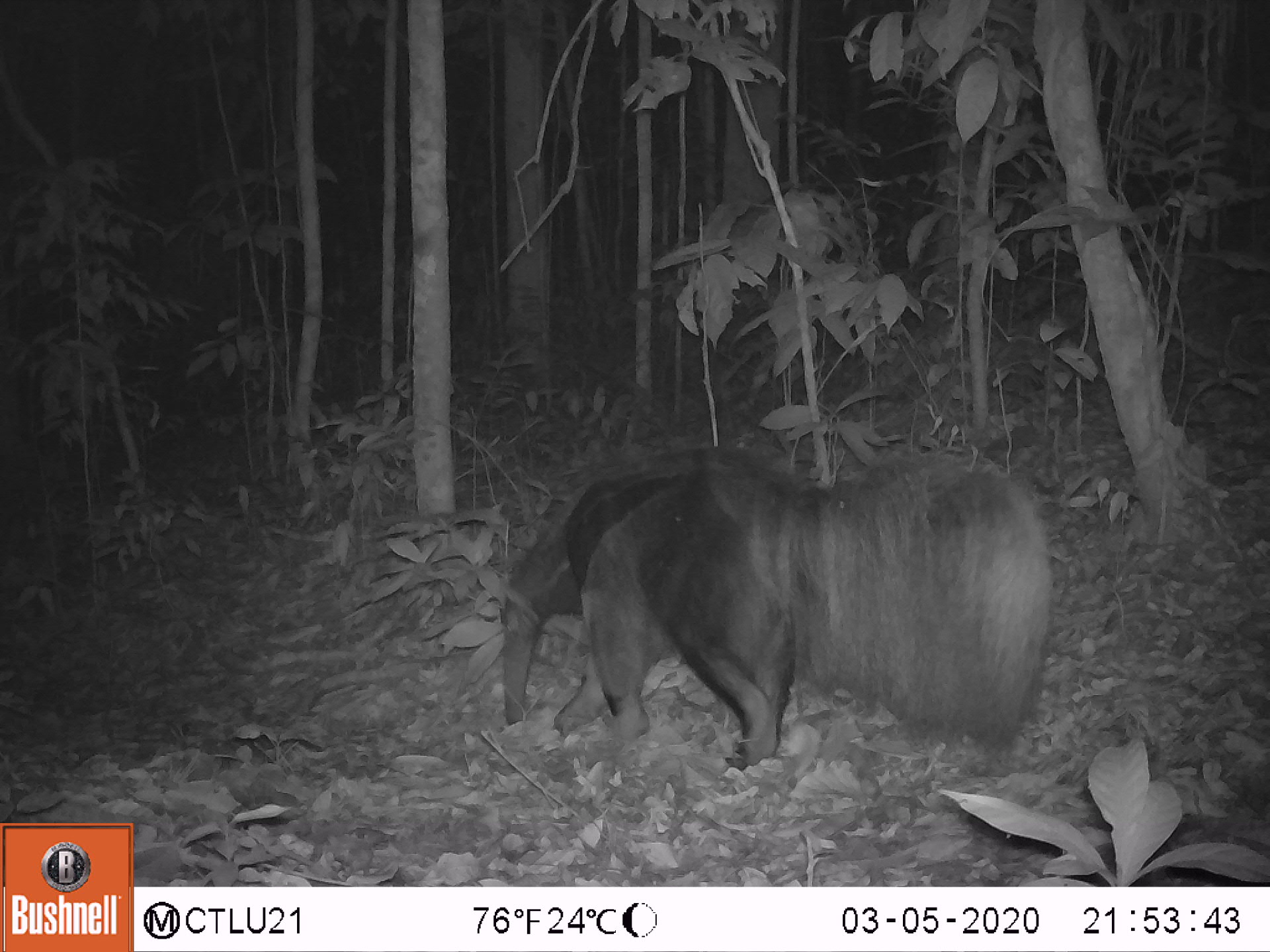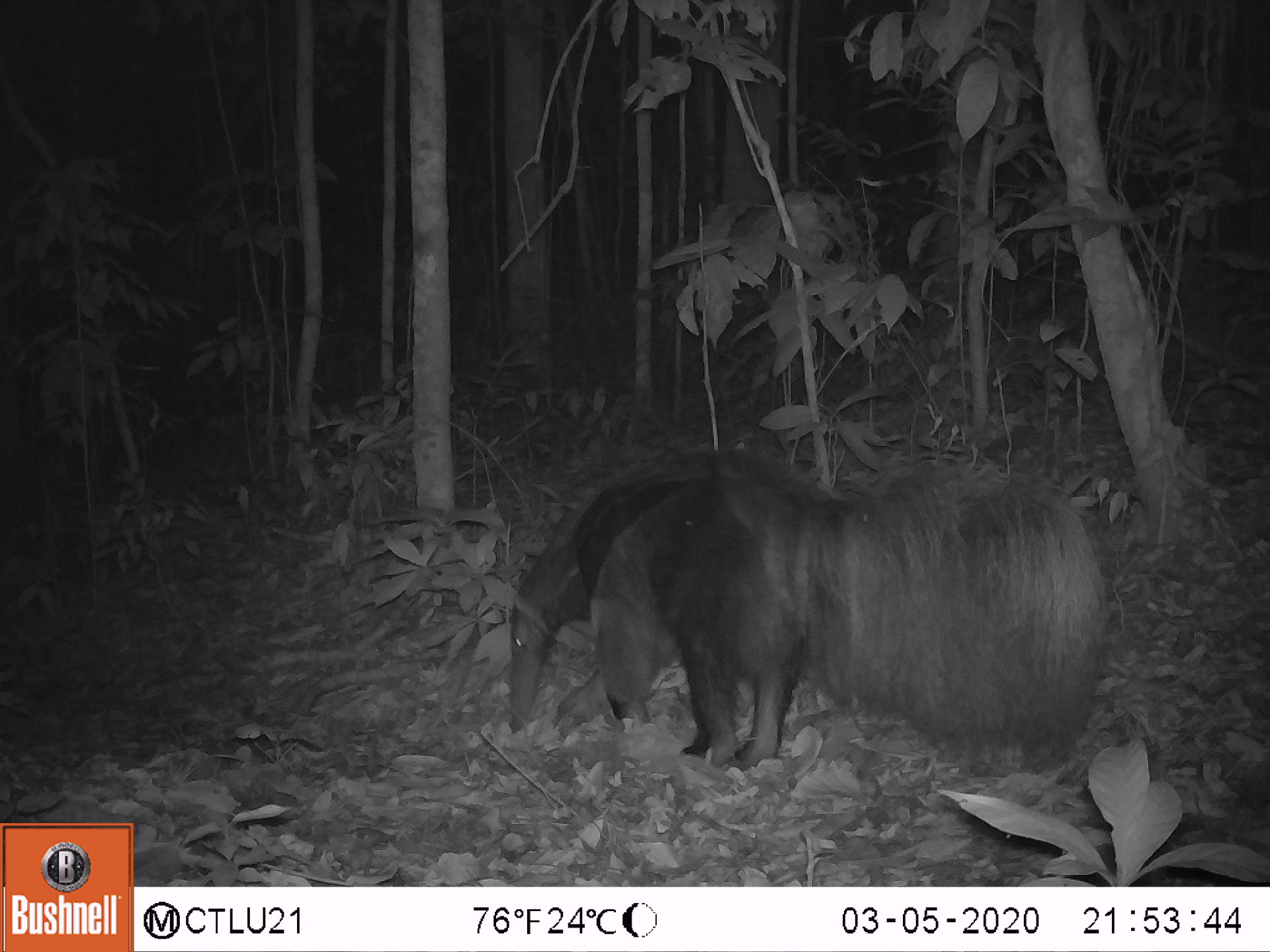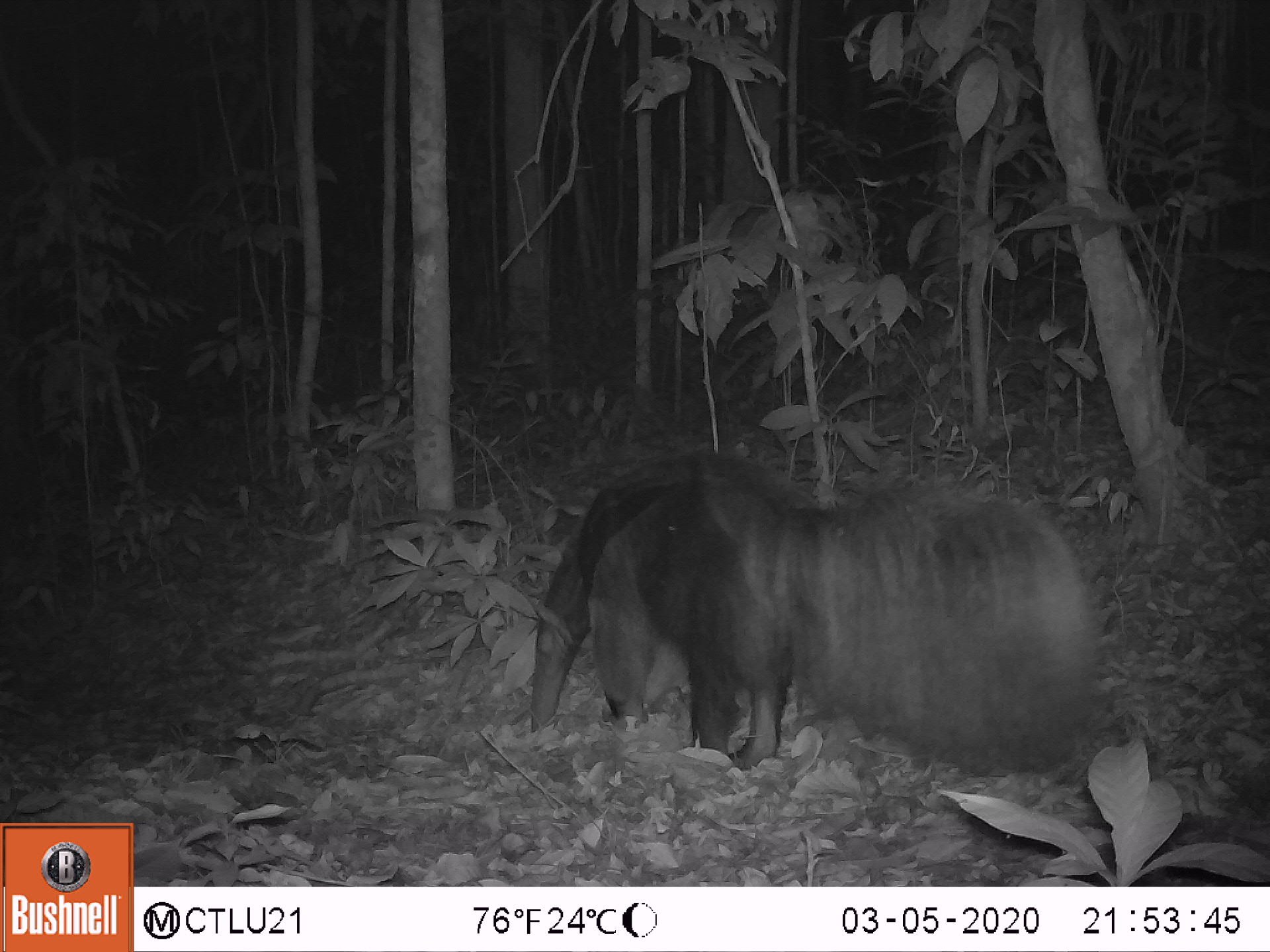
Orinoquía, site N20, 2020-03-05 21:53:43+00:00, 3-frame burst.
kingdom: Animalia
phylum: Chordata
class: Mammalia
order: Pilosa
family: Myrmecophagidae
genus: Myrmecophaga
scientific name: Myrmecophaga tridactyla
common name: giant anteater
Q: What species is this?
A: Giant anteater (Myrmecophaga tridactyla).